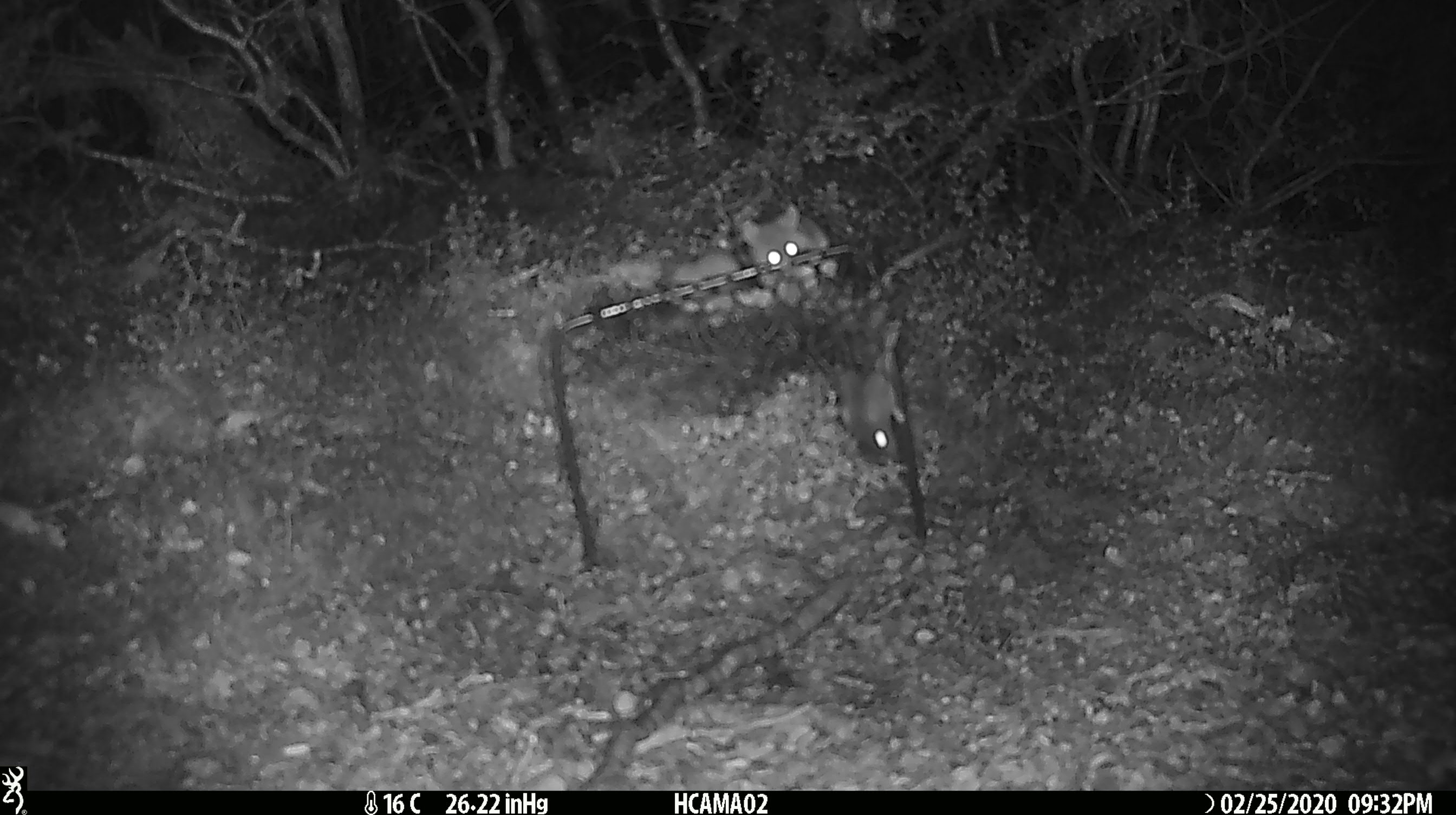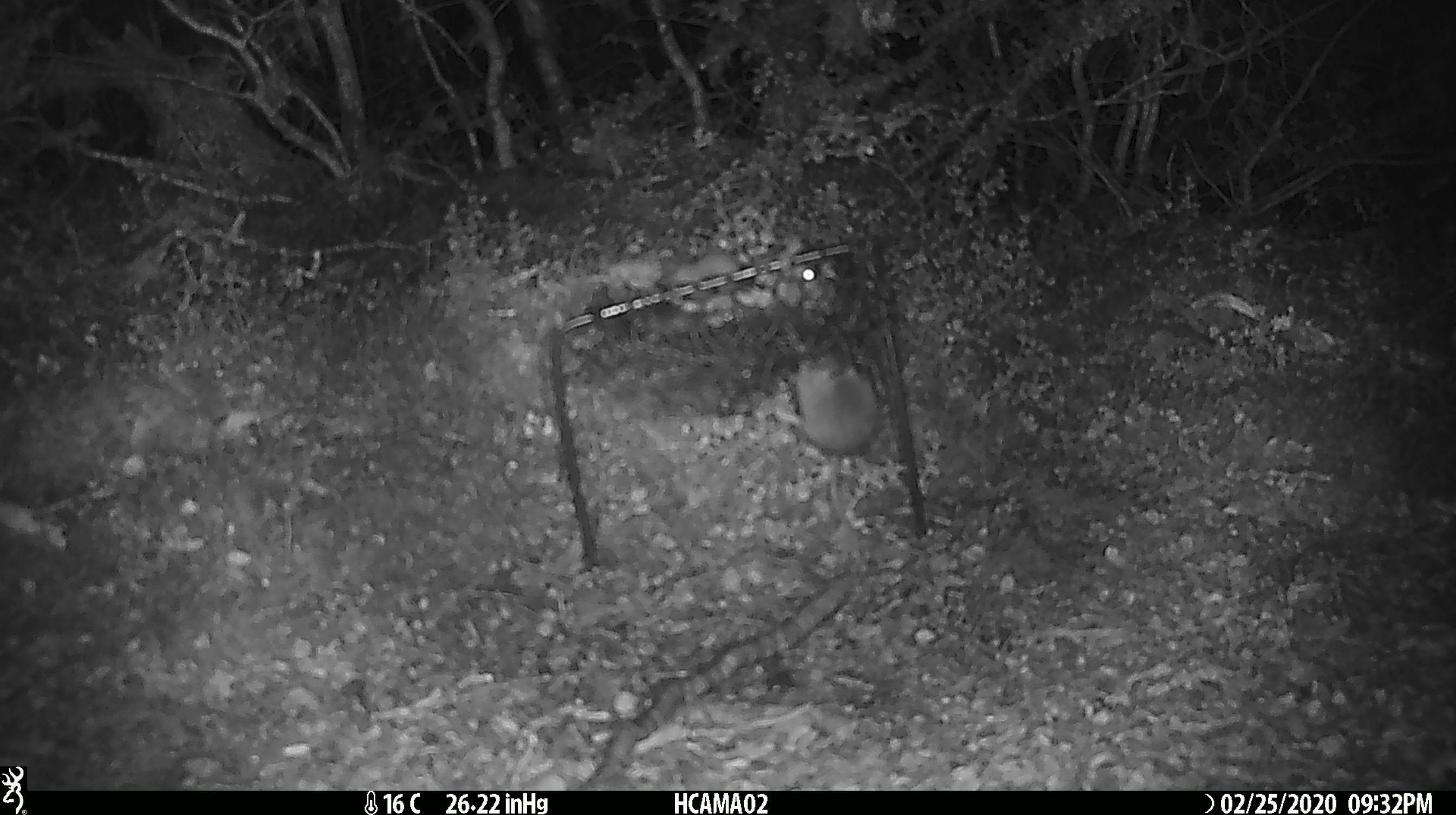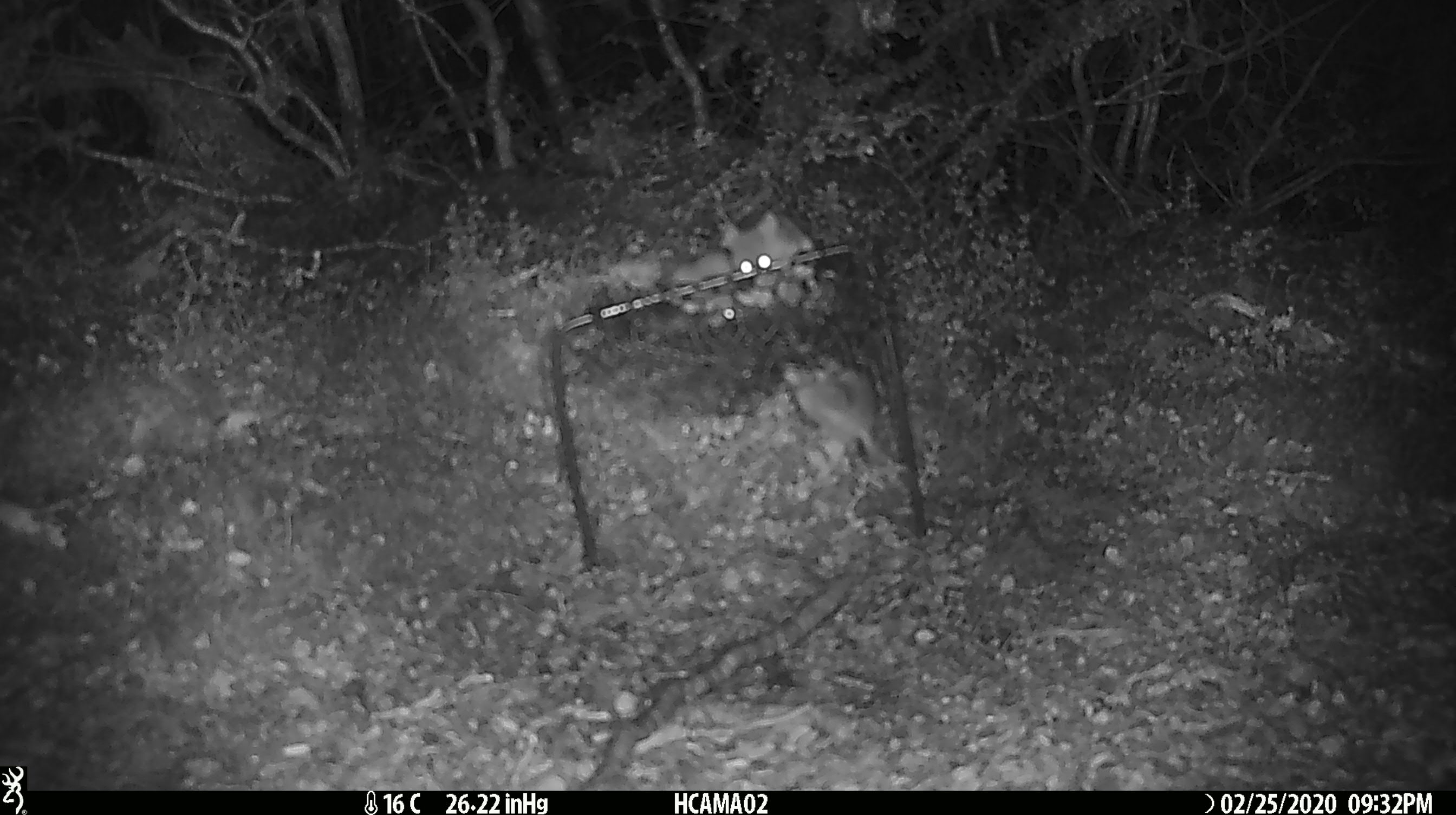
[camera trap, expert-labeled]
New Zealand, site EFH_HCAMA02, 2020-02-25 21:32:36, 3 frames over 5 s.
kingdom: Animalia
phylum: Chordata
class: Mammalia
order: Rodentia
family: Muridae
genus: Mus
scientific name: Mus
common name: mouse